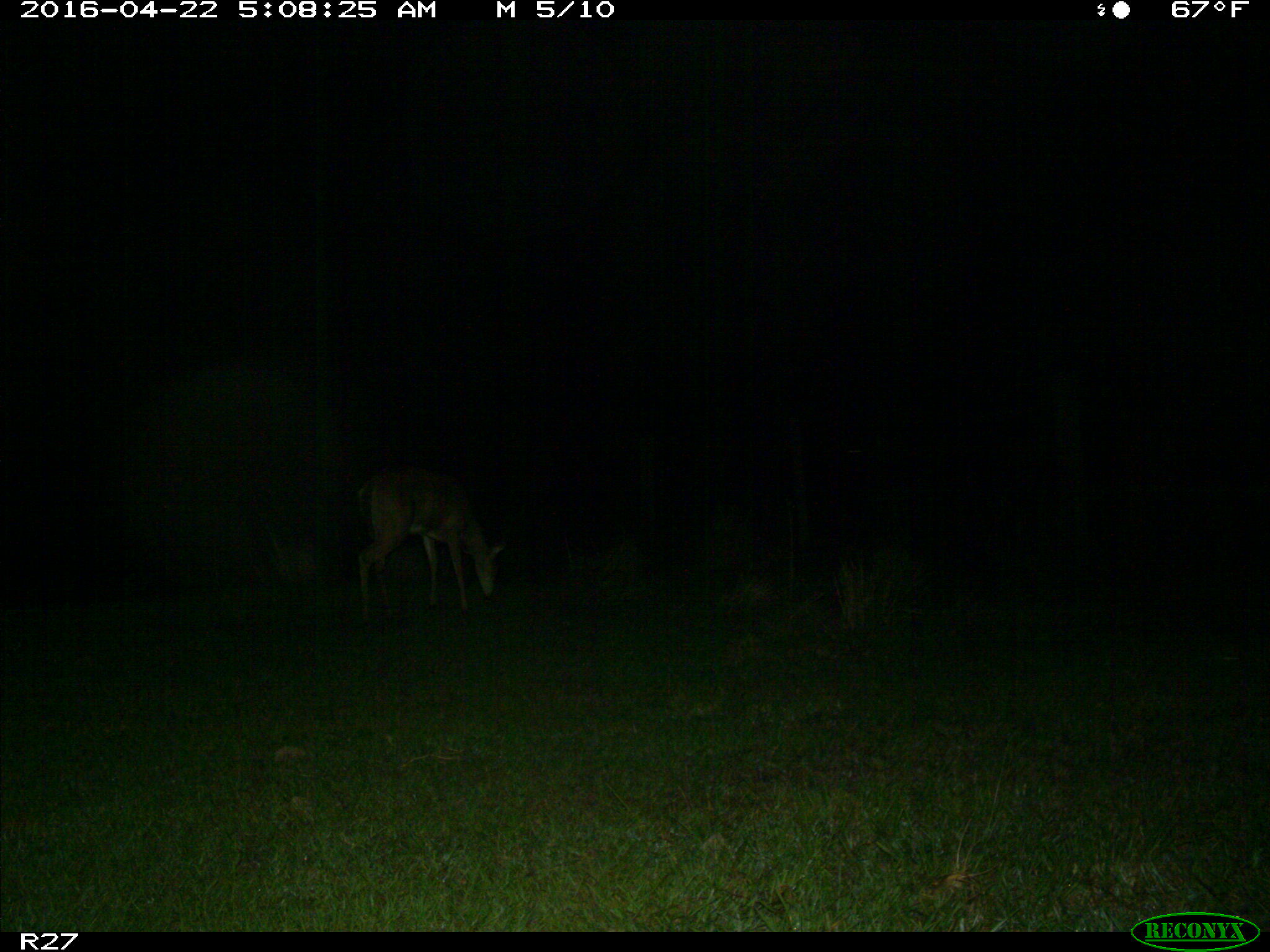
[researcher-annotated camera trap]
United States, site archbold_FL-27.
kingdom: Animalia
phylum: Chordata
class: Mammalia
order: Artiodactyla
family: Cervidae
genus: Odocoileus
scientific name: Odocoileus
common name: deer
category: unidentified deer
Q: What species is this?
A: Unidentified deer (deer) (Odocoileus).